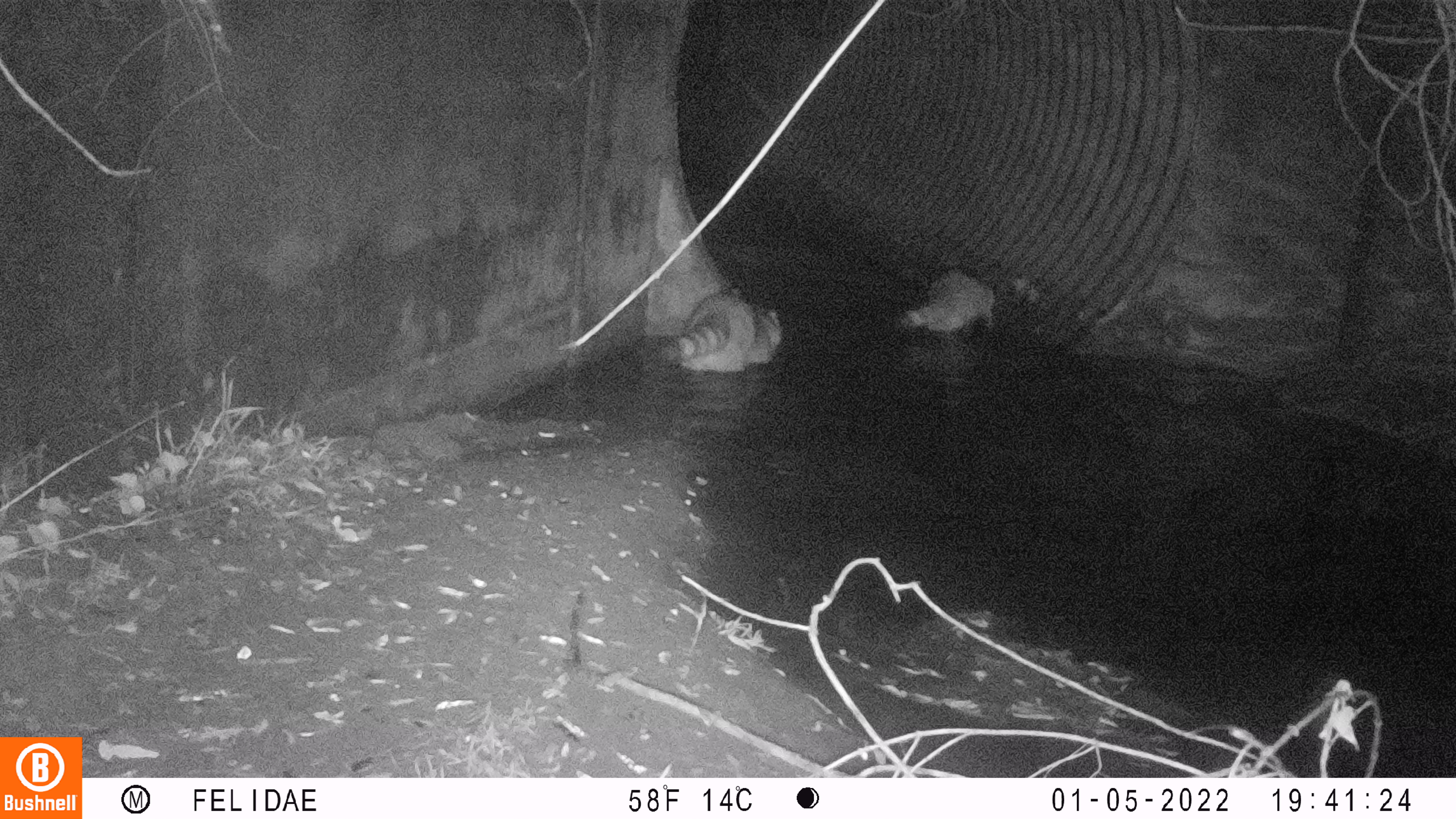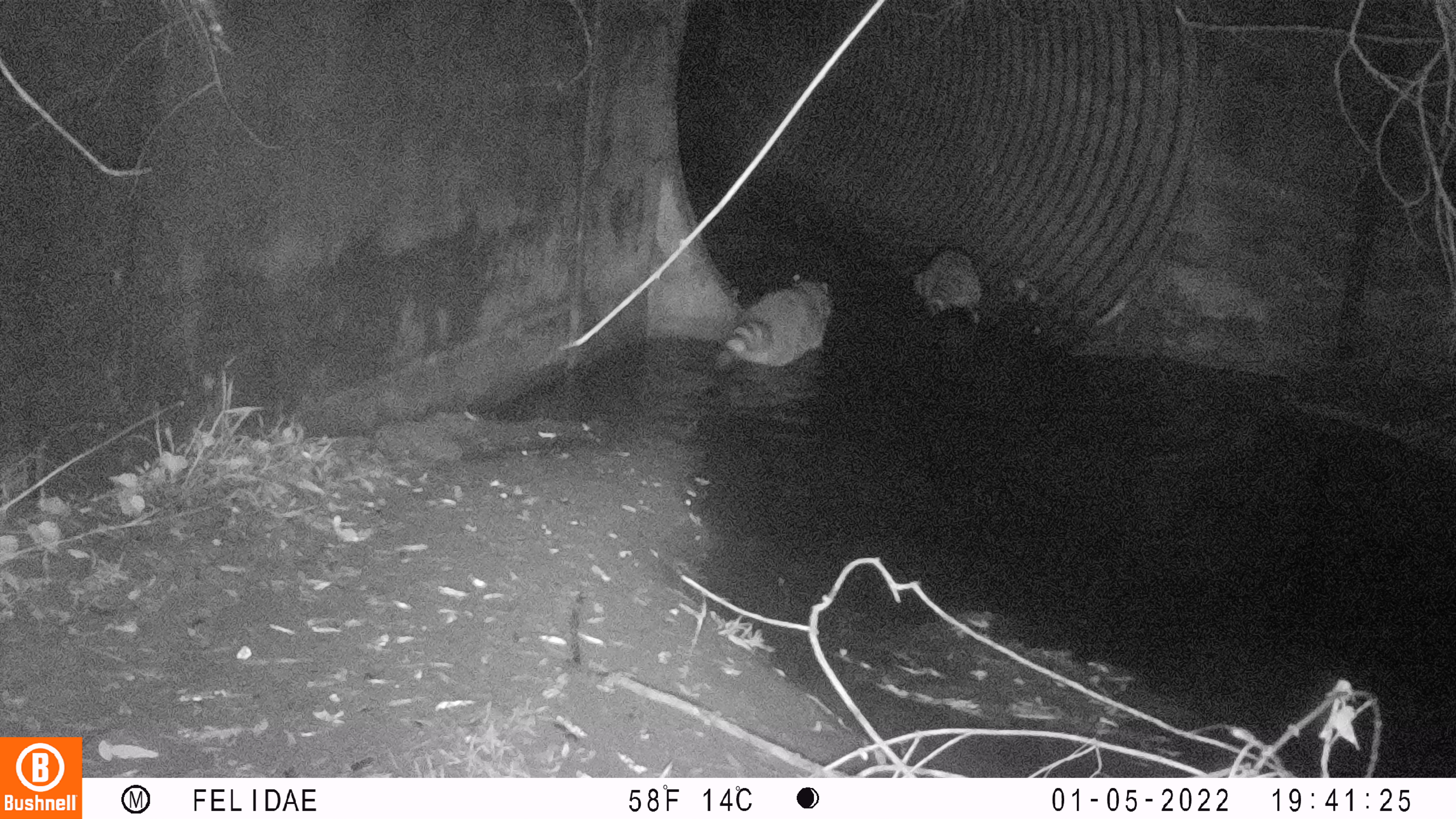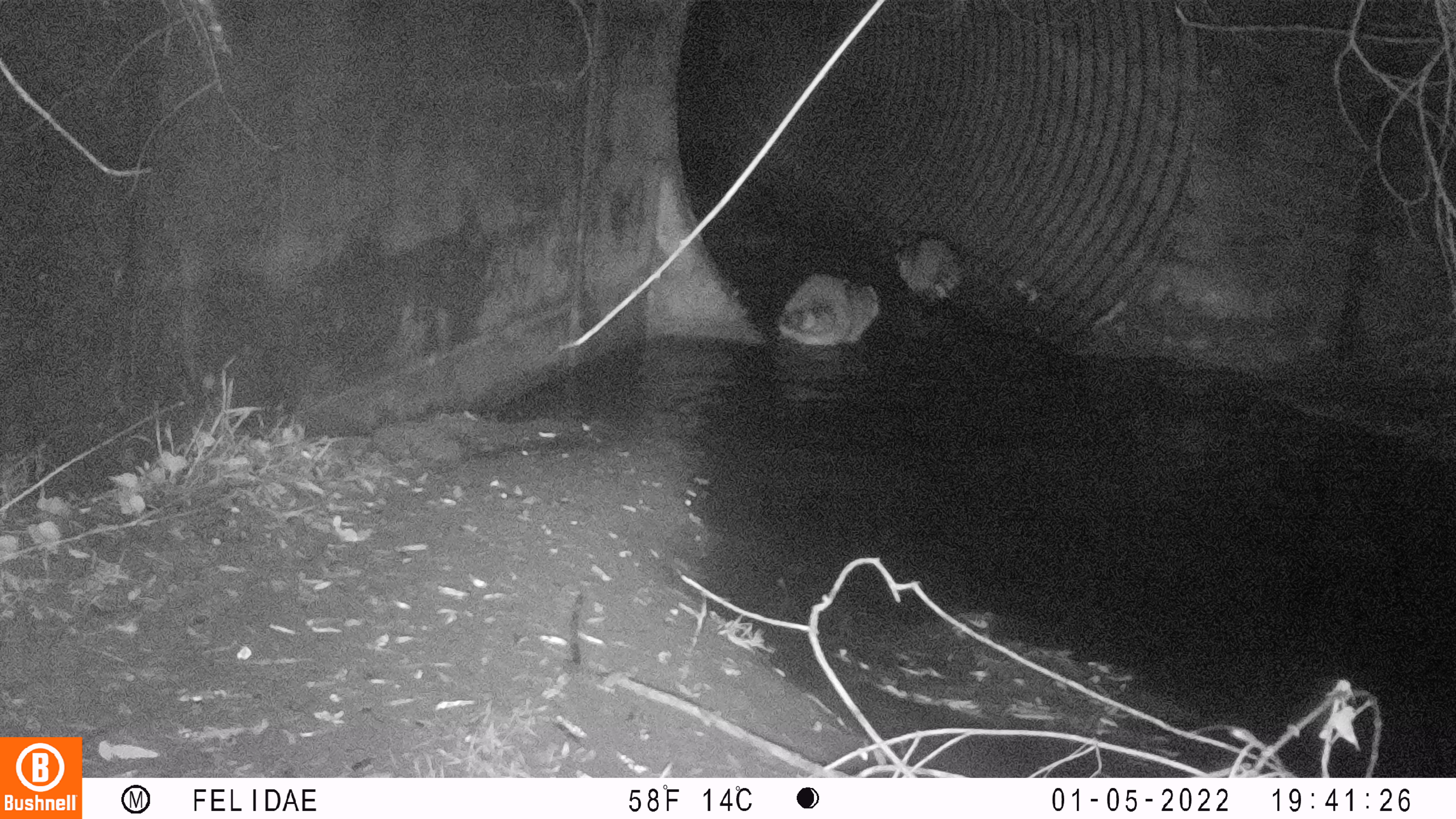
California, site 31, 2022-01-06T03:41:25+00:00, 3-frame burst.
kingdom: Animalia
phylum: Chordata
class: Mammalia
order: Carnivora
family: Procyonidae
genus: Procyon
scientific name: Procyon lotor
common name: raccoon